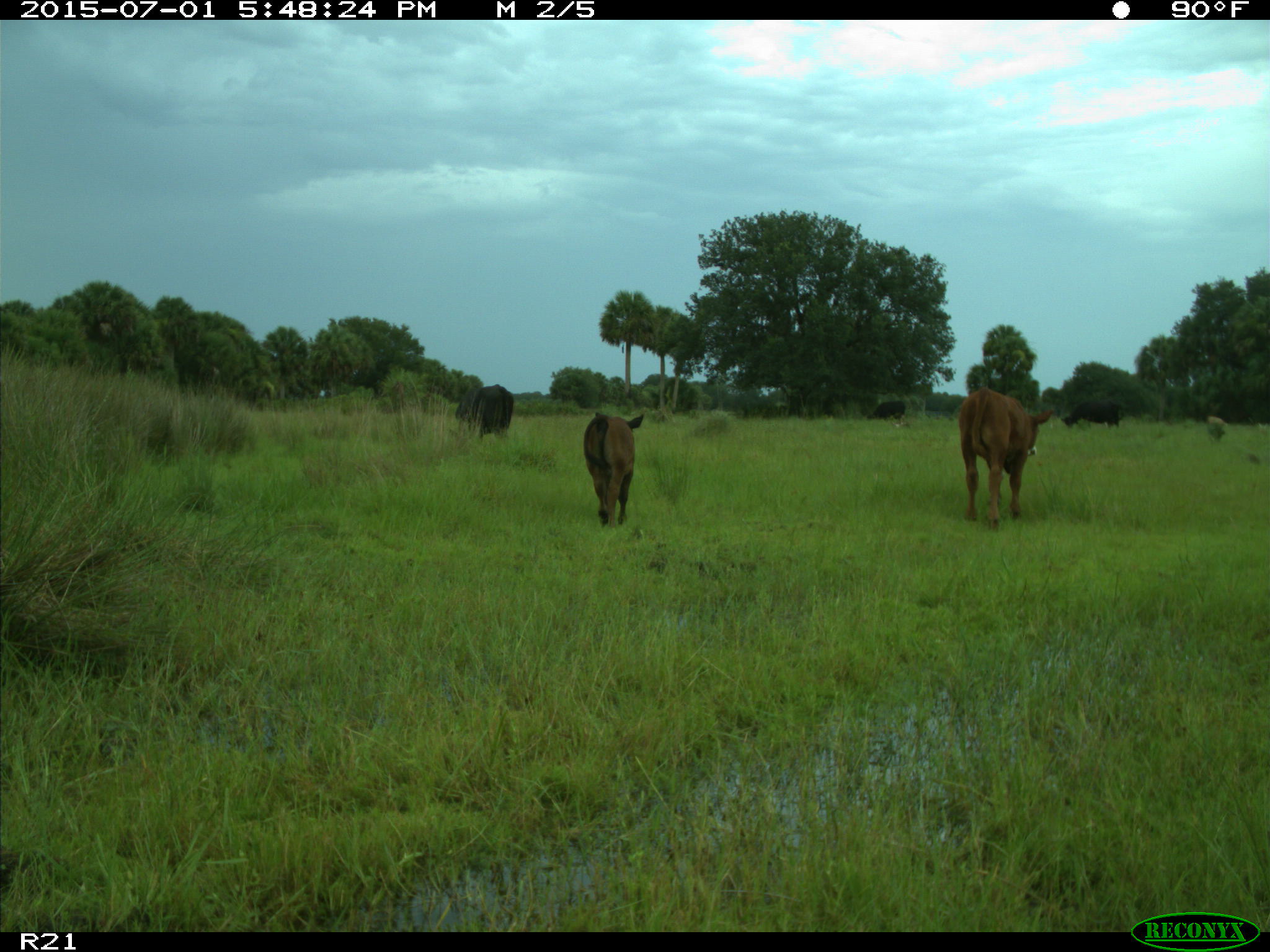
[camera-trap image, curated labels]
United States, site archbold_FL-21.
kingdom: Animalia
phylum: Chordata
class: Mammalia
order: Artiodactyla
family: Bovidae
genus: Bos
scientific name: Bos taurus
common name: domestic cow